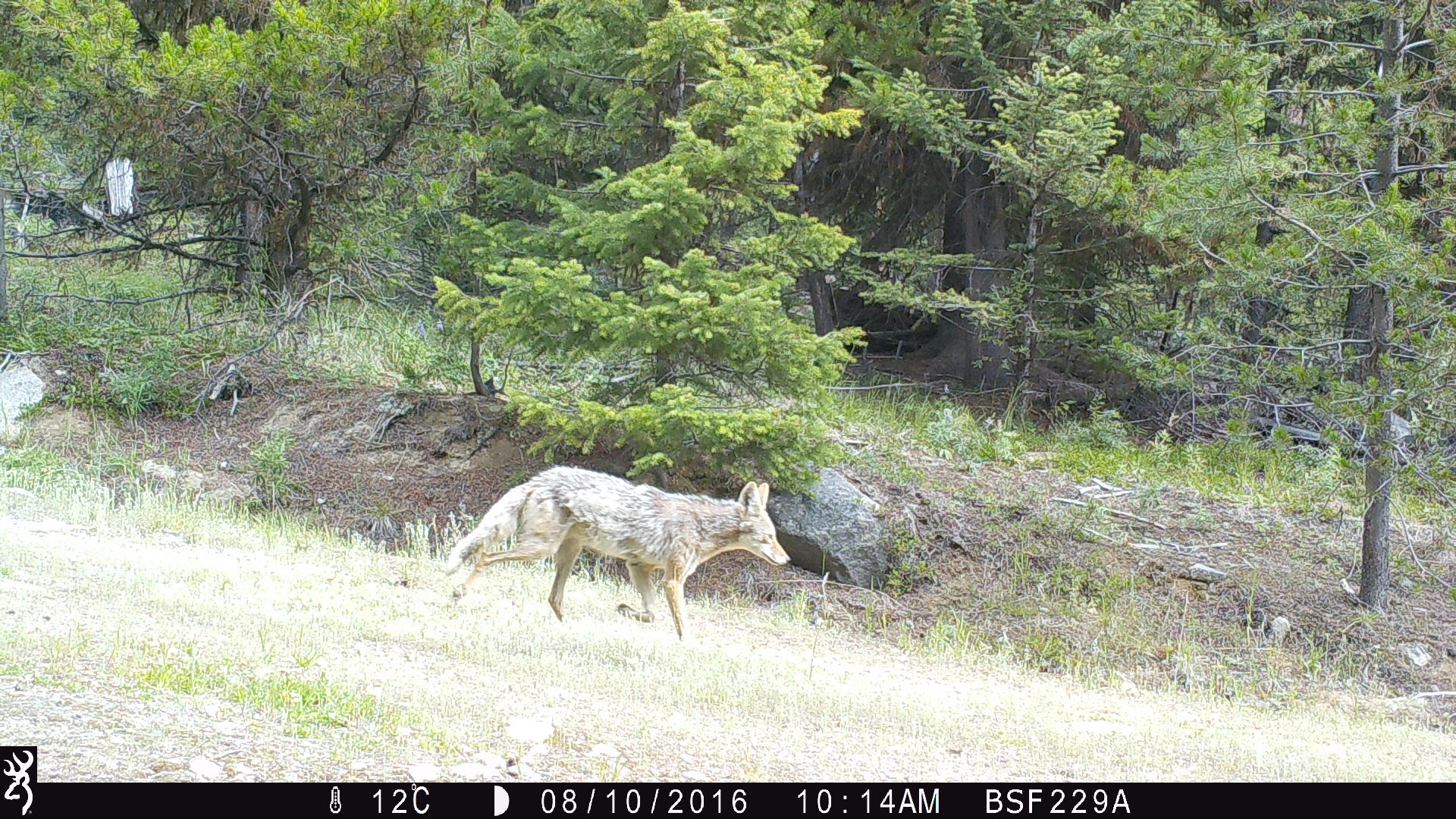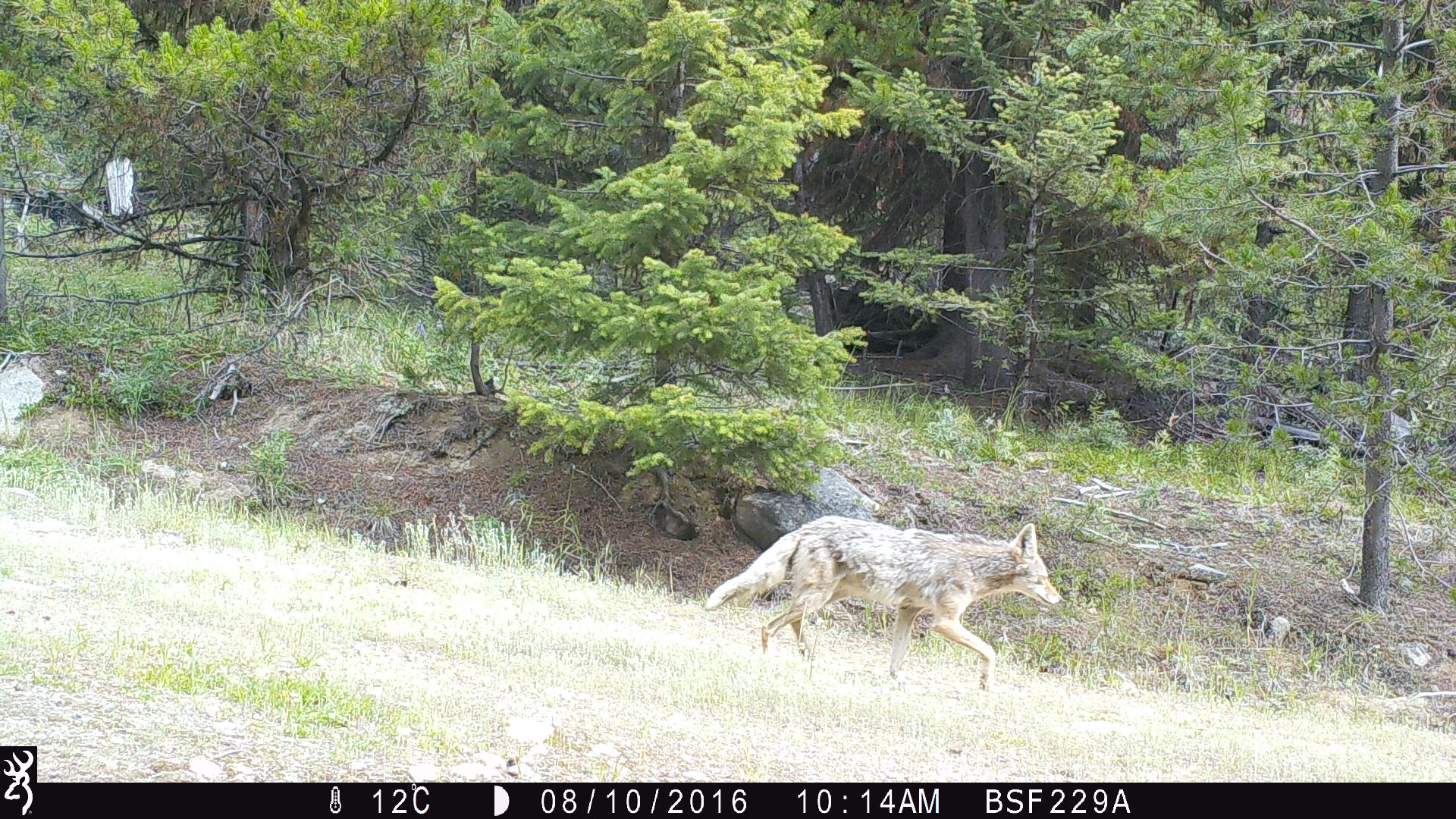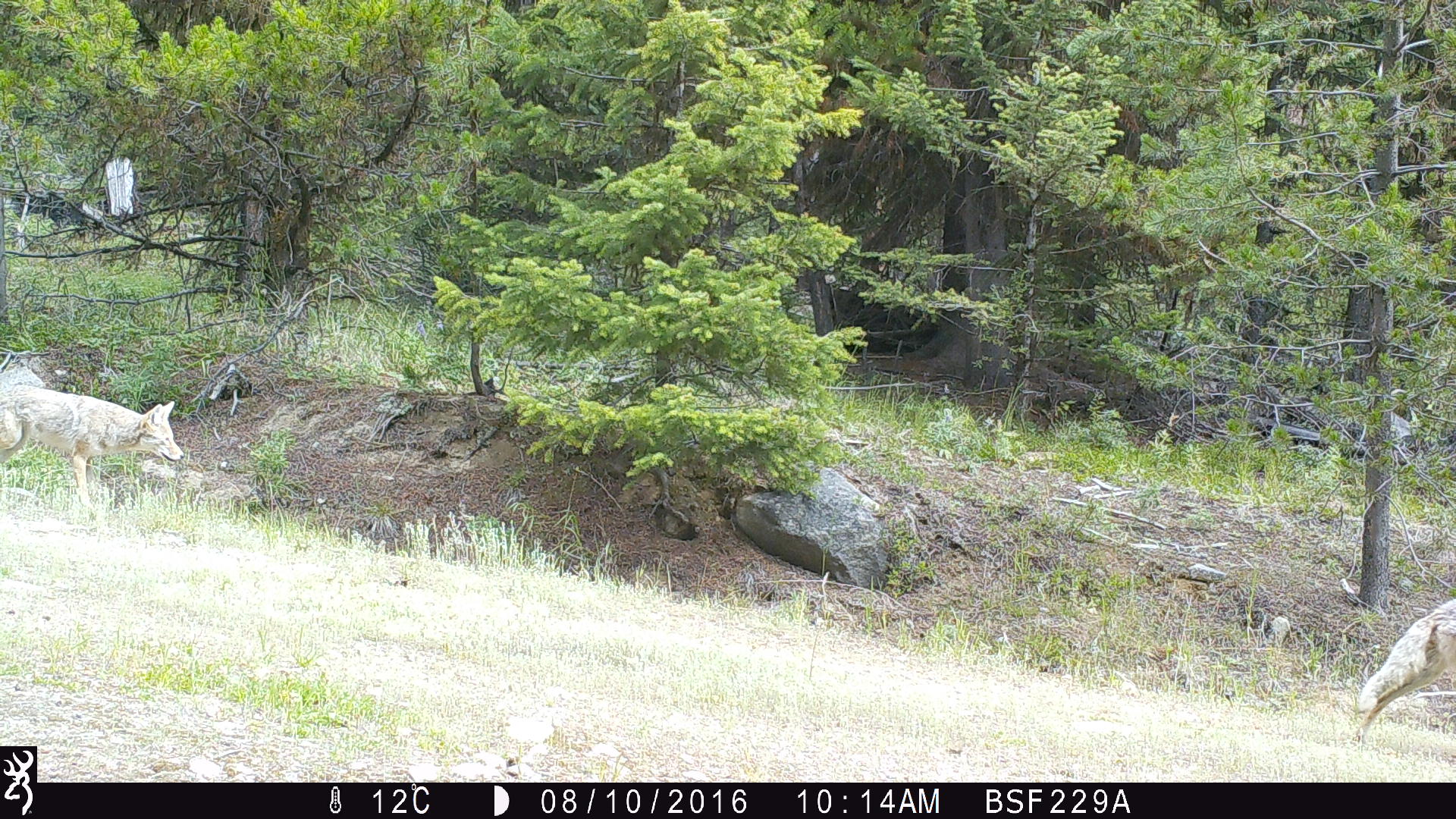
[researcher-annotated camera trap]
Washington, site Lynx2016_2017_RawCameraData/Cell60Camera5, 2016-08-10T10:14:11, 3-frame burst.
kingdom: Animalia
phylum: Chordata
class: Mammalia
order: Carnivora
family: Canidae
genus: Canis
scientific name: Canis latrans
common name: coyote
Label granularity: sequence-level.